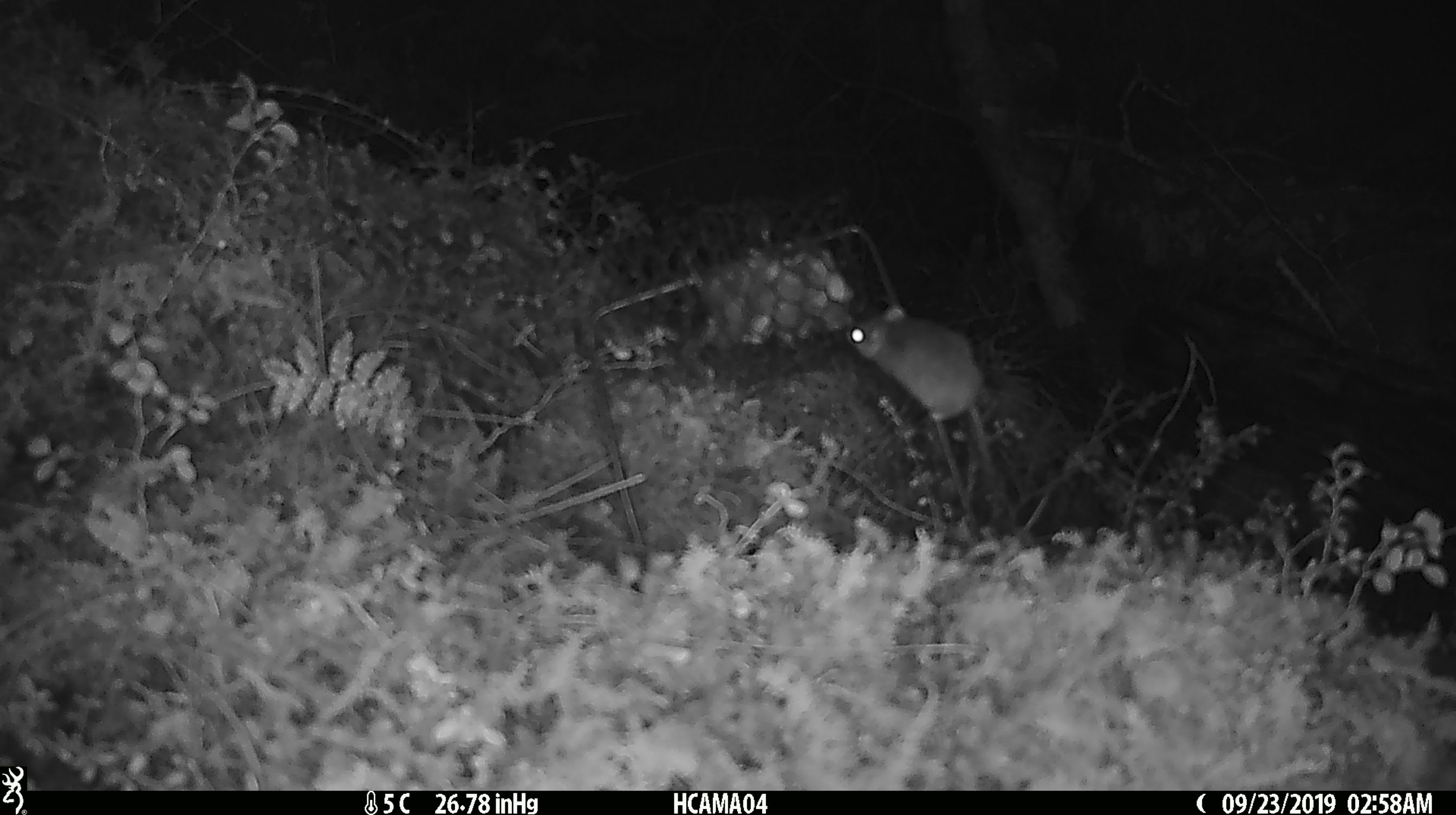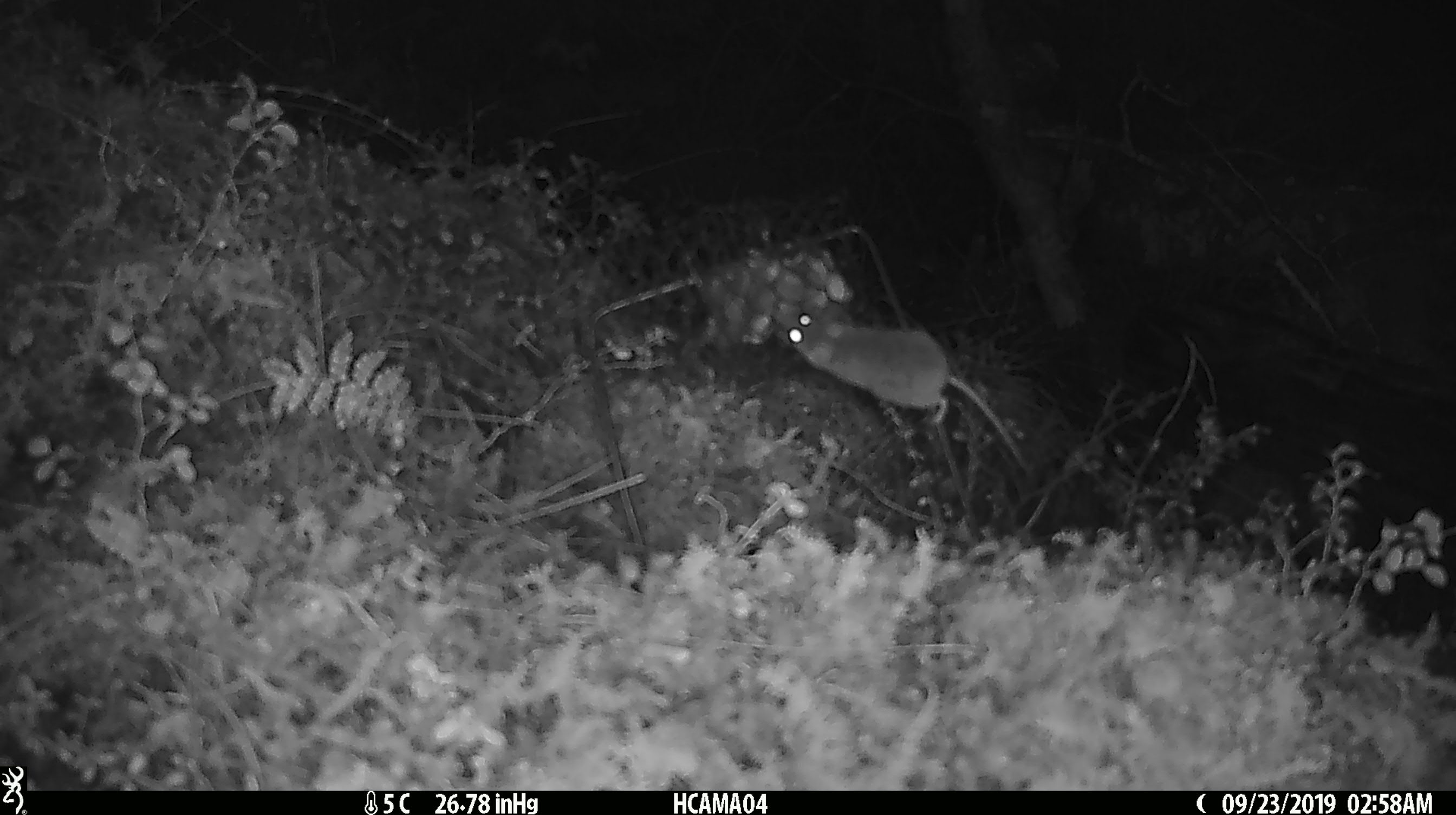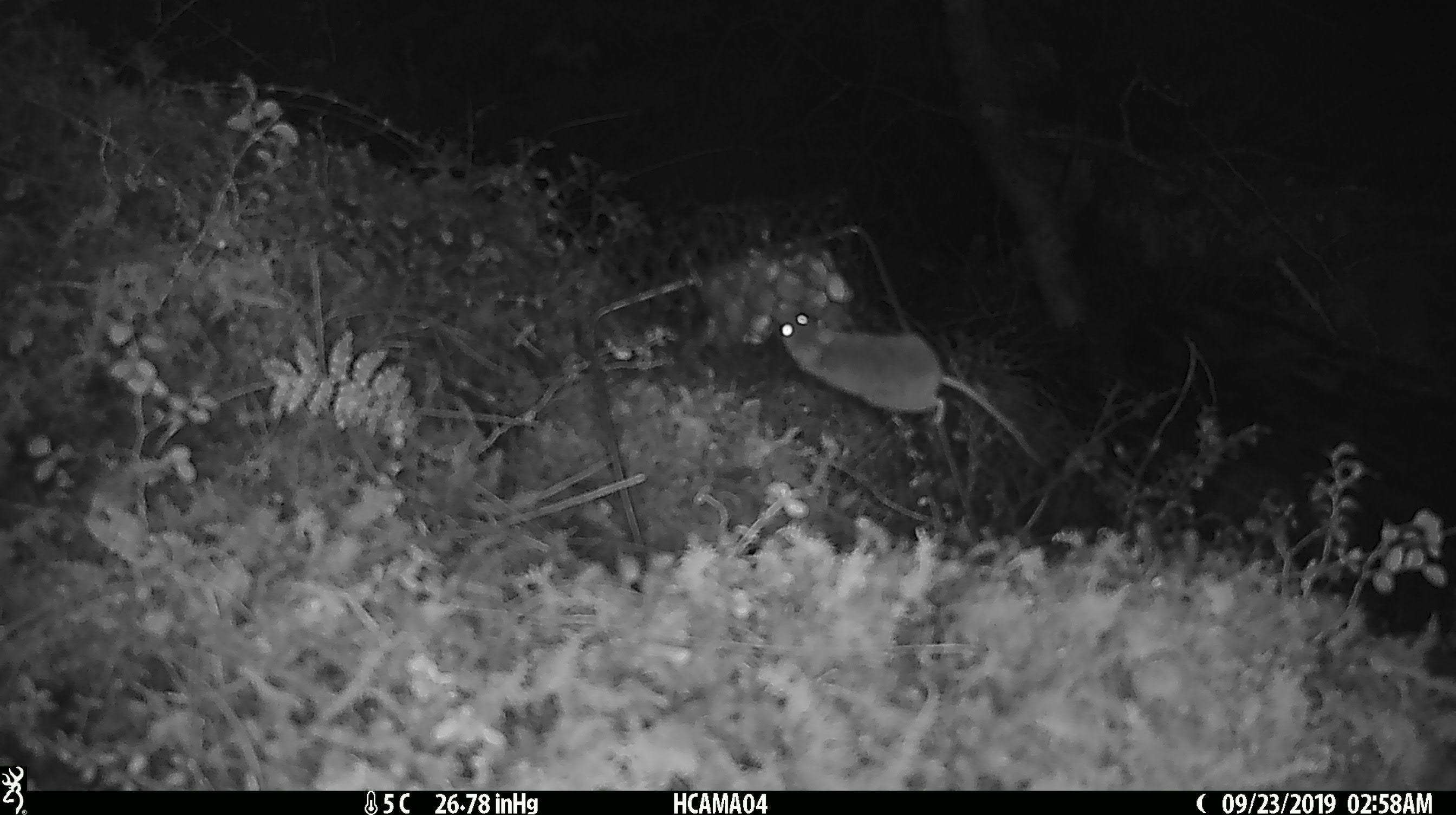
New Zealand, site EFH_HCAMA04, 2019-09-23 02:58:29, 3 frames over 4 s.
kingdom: Animalia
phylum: Chordata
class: Mammalia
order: Rodentia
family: Muridae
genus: Mus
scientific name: Mus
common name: mouse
Mouse (Mus).